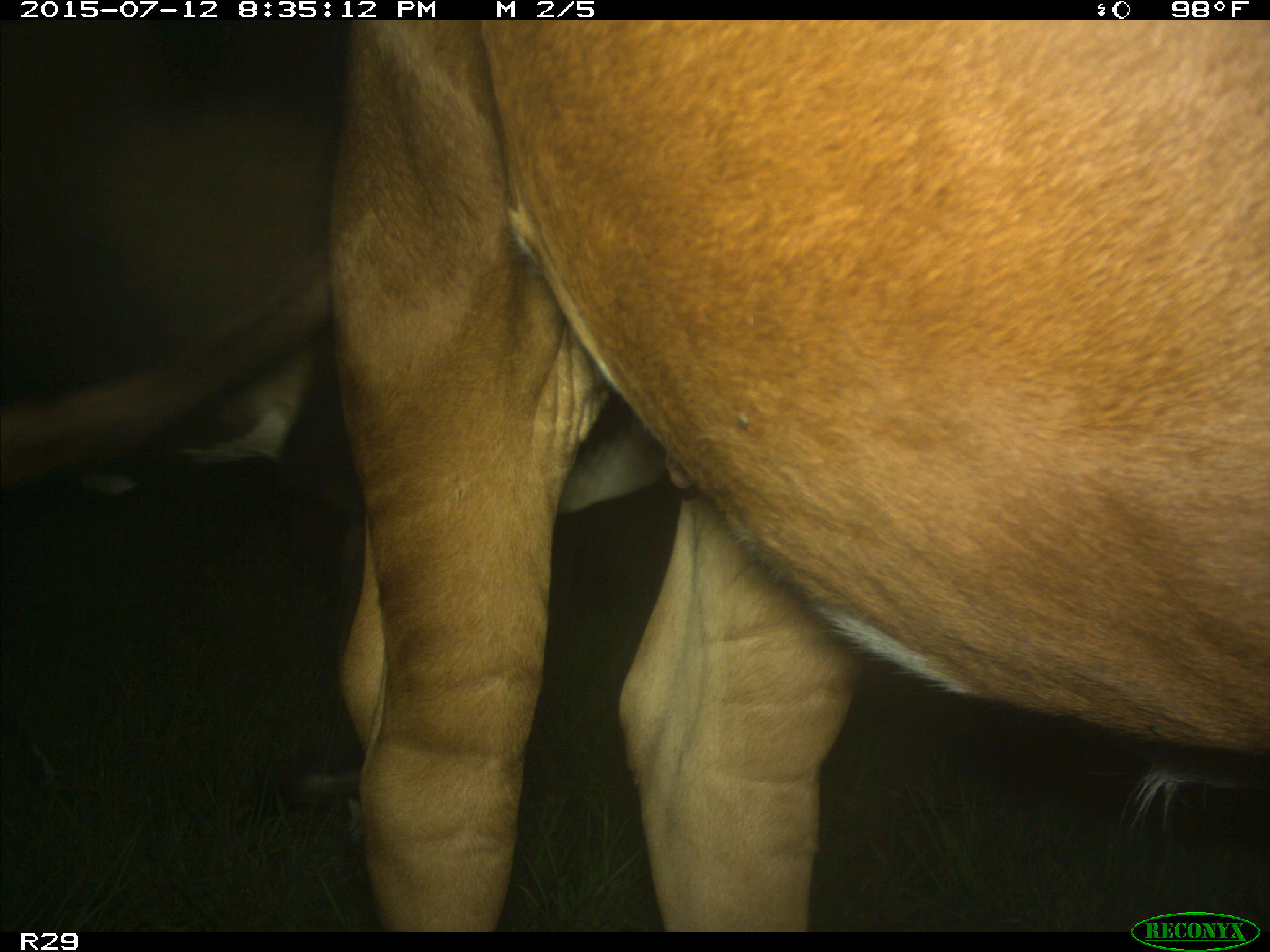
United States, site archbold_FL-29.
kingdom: Animalia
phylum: Chordata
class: Mammalia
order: Artiodactyla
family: Bovidae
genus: Bos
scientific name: Bos taurus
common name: domestic cow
Bos taurus (domestic cow).